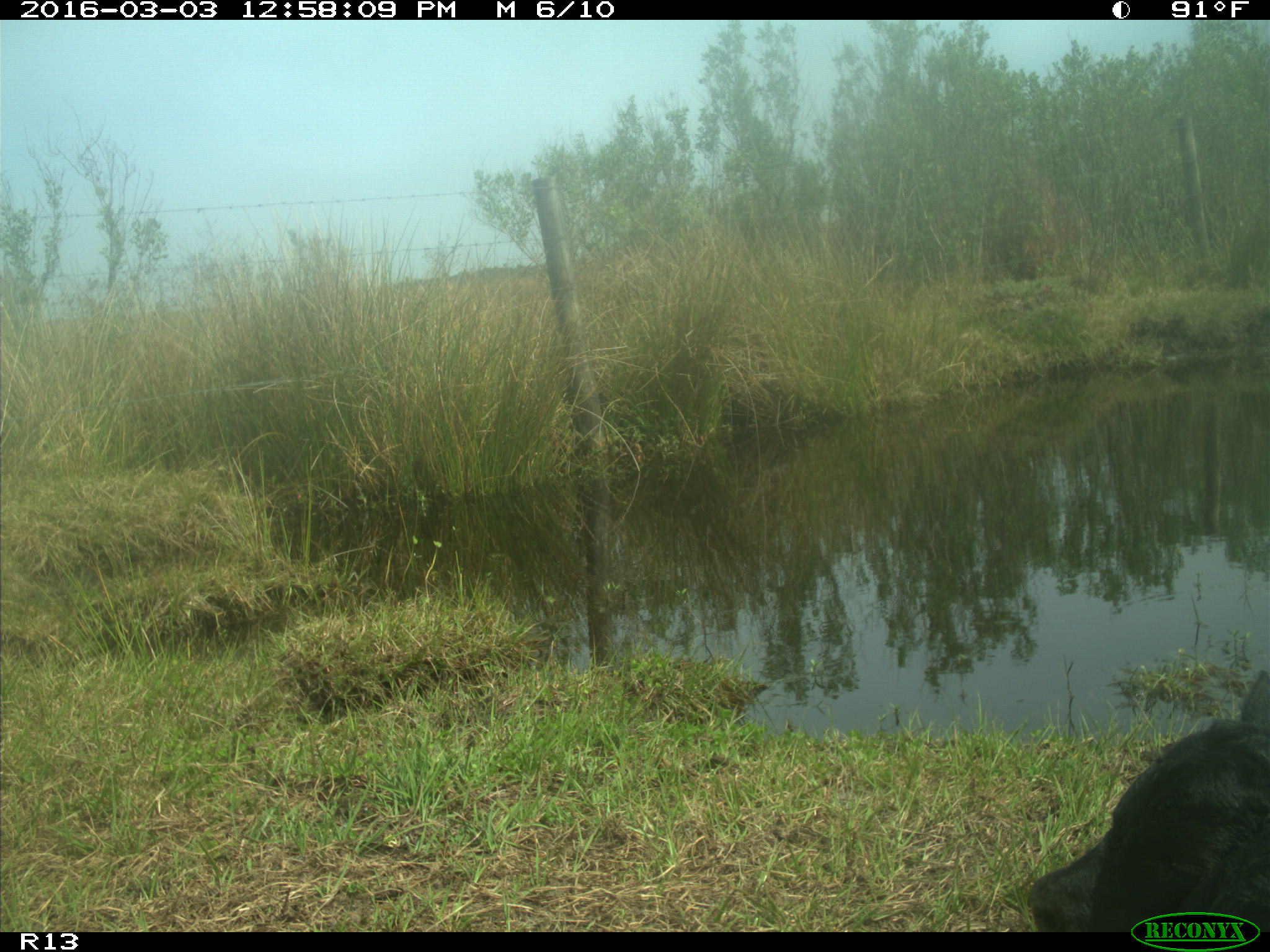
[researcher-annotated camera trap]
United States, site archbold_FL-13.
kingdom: Animalia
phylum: Chordata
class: Mammalia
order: Artiodactyla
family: Bovidae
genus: Bos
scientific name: Bos taurus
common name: domestic cow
Bos taurus (domestic cow).